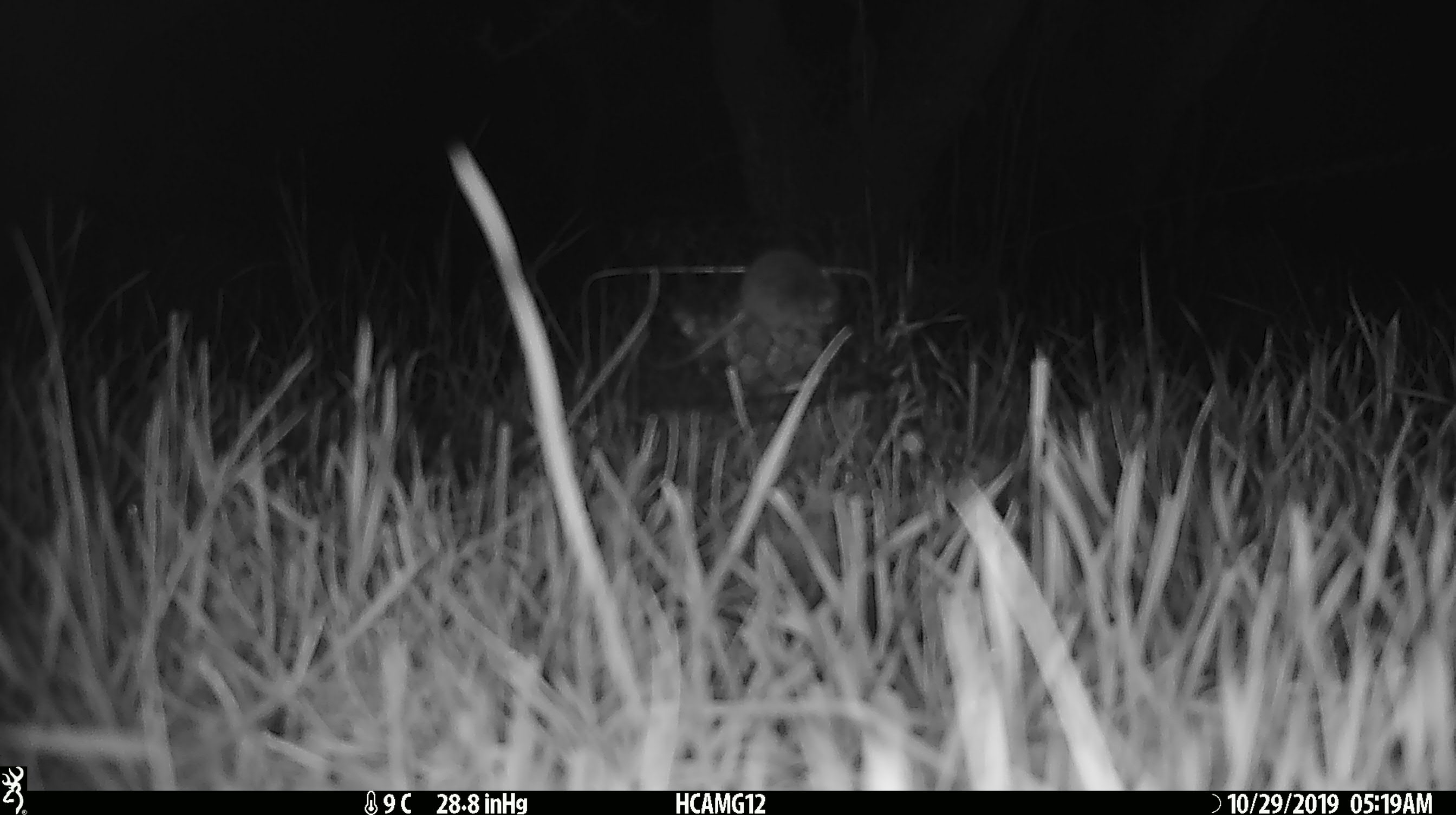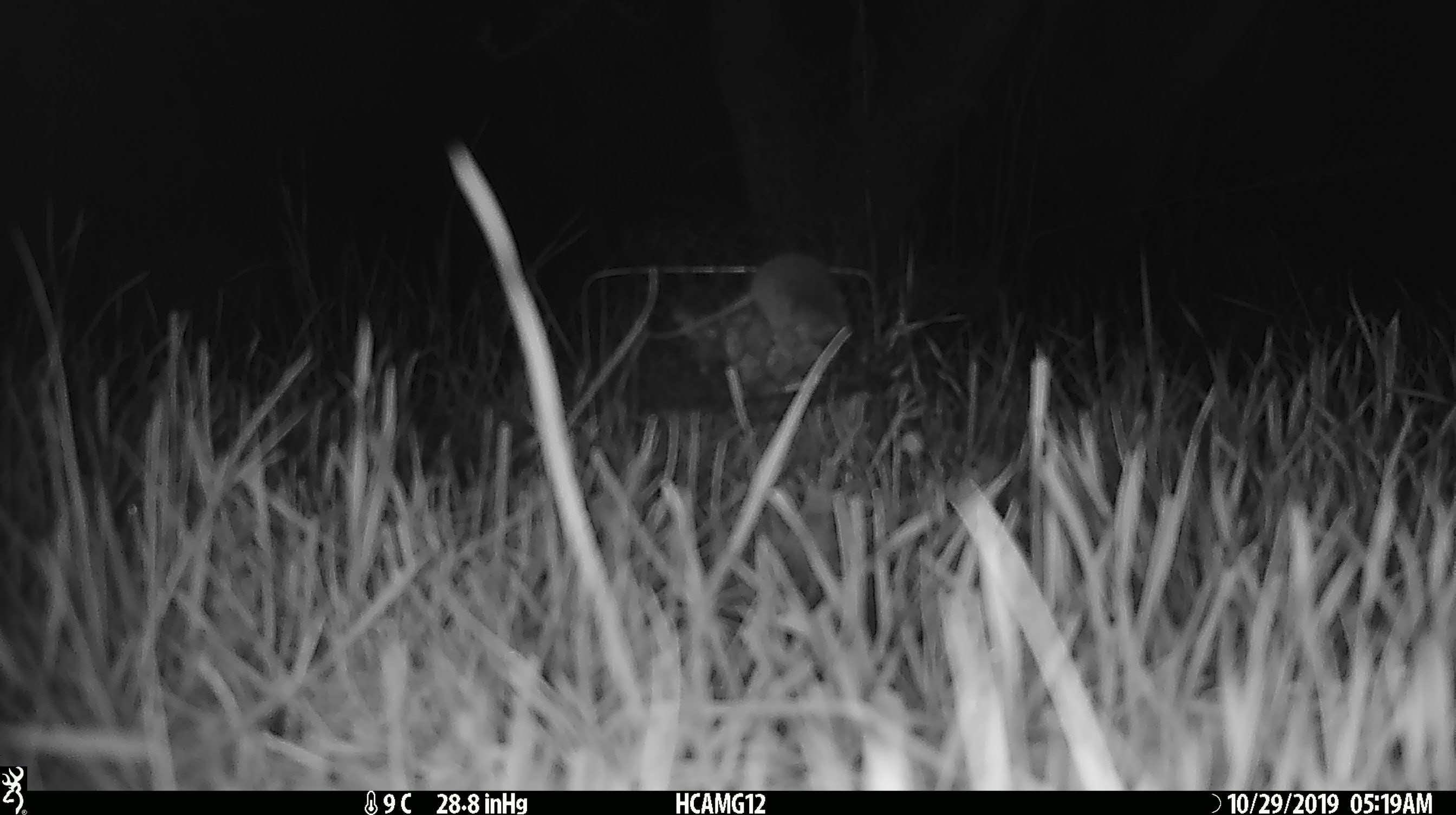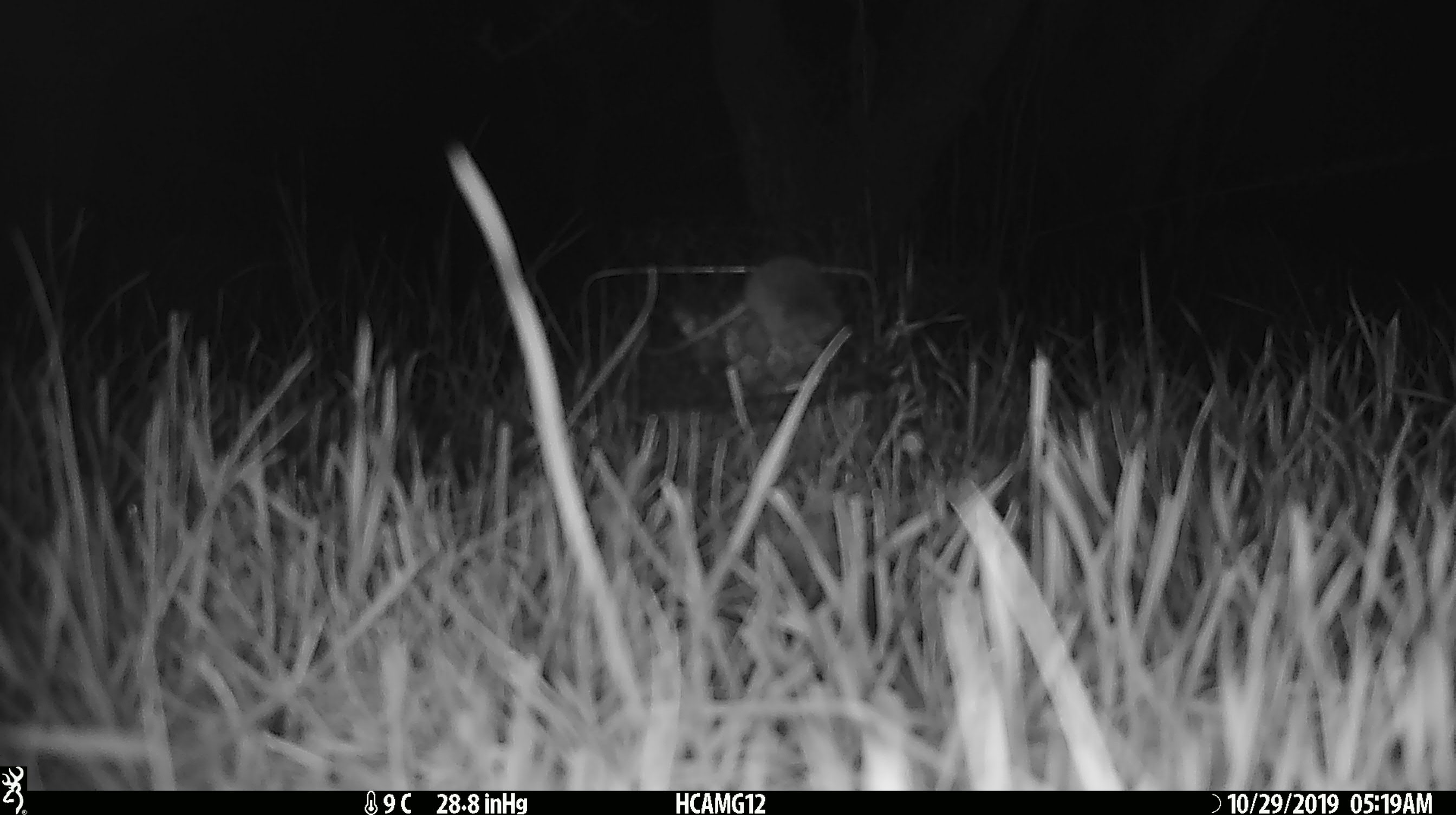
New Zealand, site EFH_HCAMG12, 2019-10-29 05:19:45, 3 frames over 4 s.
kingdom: Animalia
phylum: Chordata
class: Mammalia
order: Rodentia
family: Muridae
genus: Mus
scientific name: Mus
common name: mouse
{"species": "mouse (Mus)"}